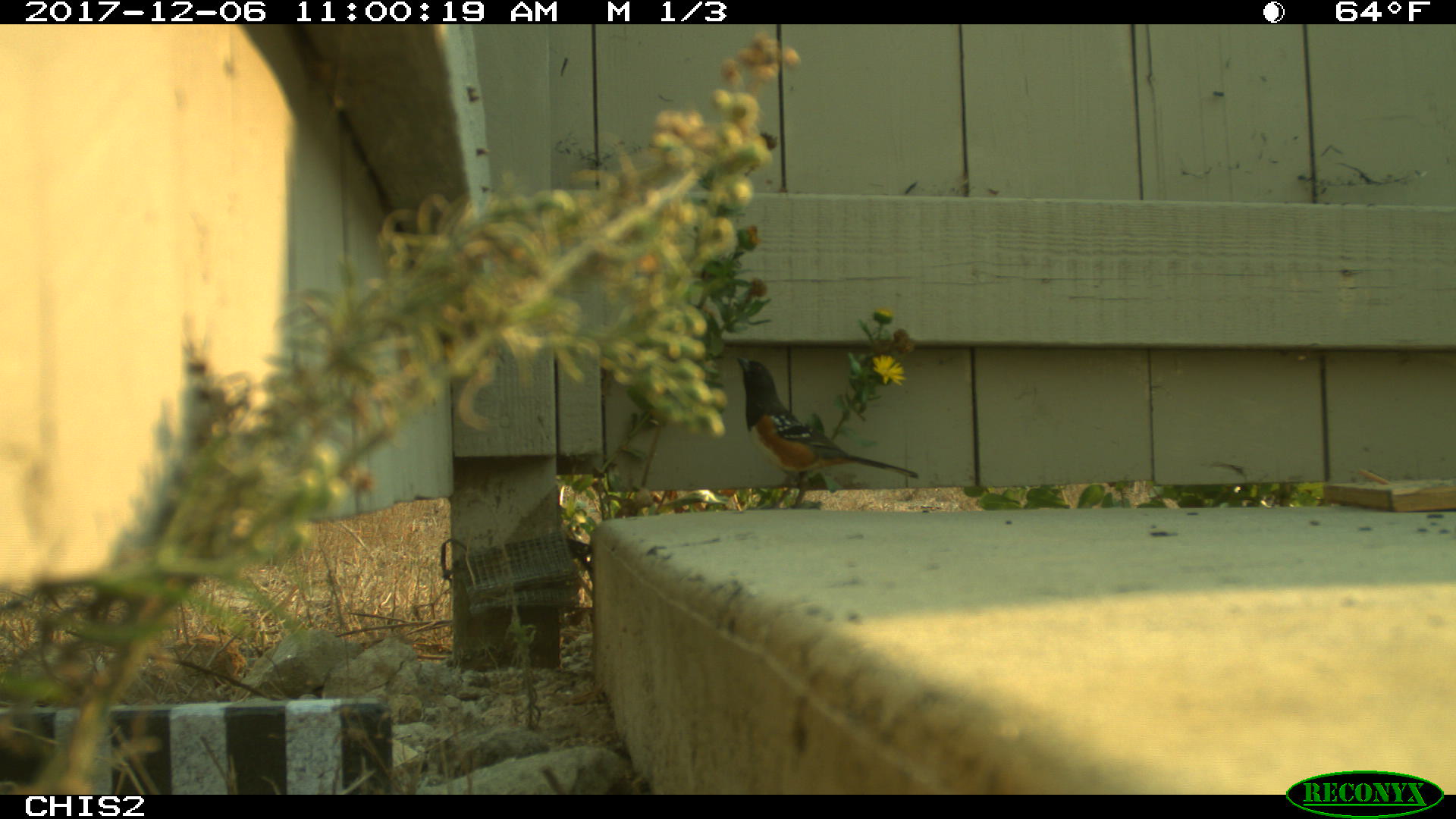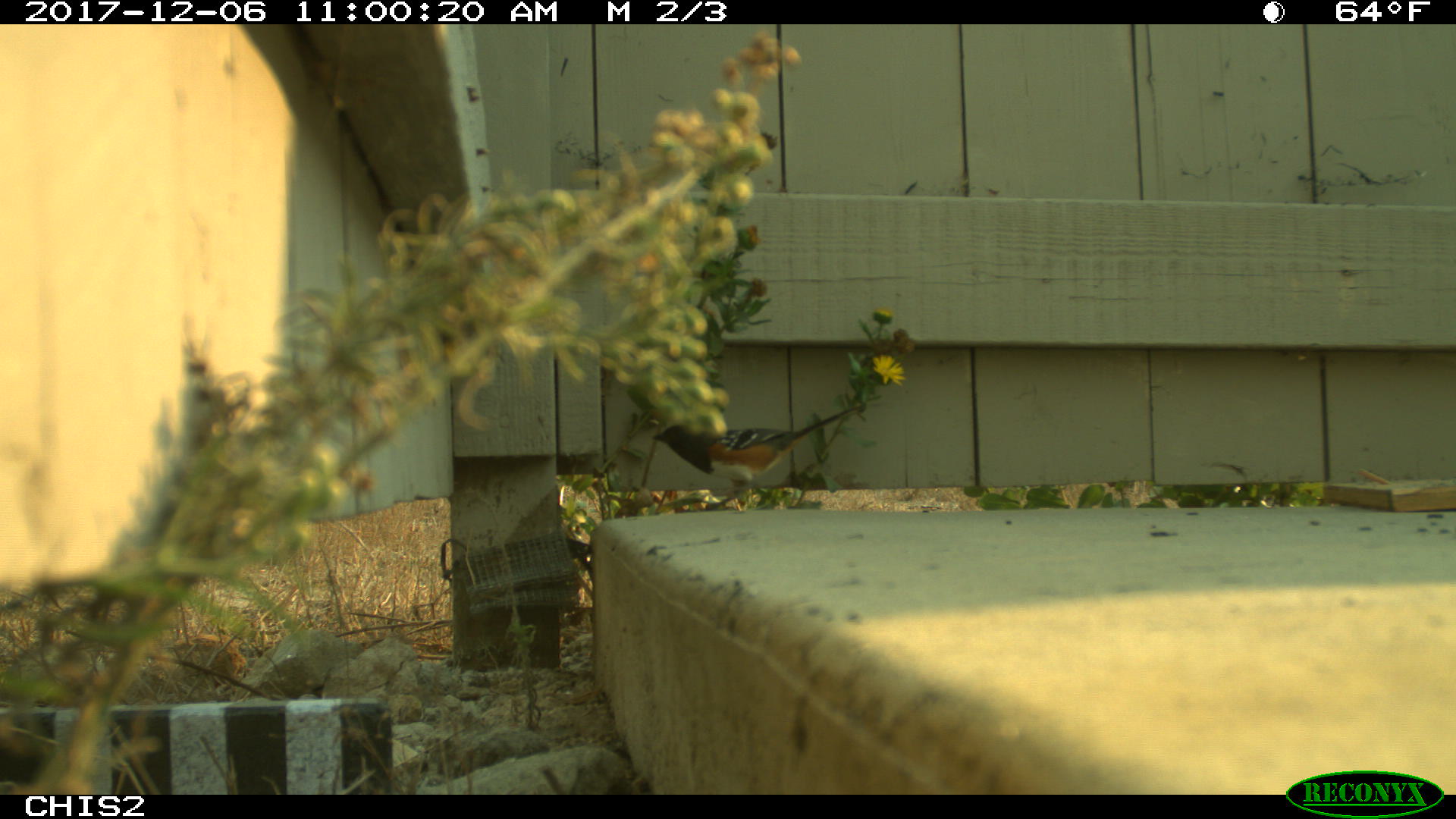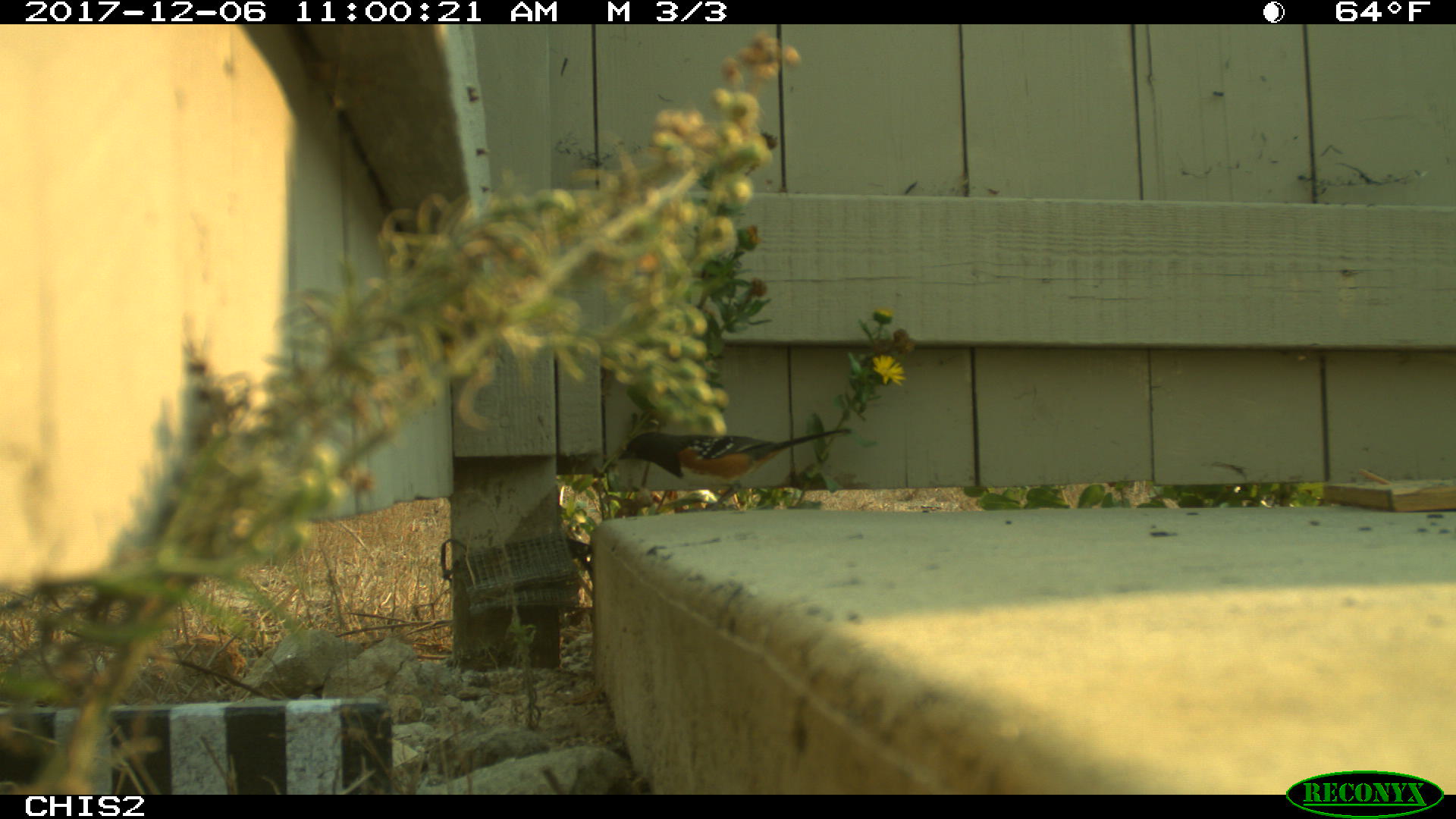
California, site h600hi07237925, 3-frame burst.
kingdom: Animalia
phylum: Chordata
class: Aves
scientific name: Aves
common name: bird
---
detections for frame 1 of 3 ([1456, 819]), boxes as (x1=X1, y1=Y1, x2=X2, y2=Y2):
bird: (x1=736, y1=355, x2=919, y2=508)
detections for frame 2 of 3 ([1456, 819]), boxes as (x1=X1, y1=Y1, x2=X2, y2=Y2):
bird: (x1=651, y1=403, x2=864, y2=509)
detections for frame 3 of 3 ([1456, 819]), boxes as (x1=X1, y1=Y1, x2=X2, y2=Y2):
bird: (x1=618, y1=429, x2=851, y2=510)